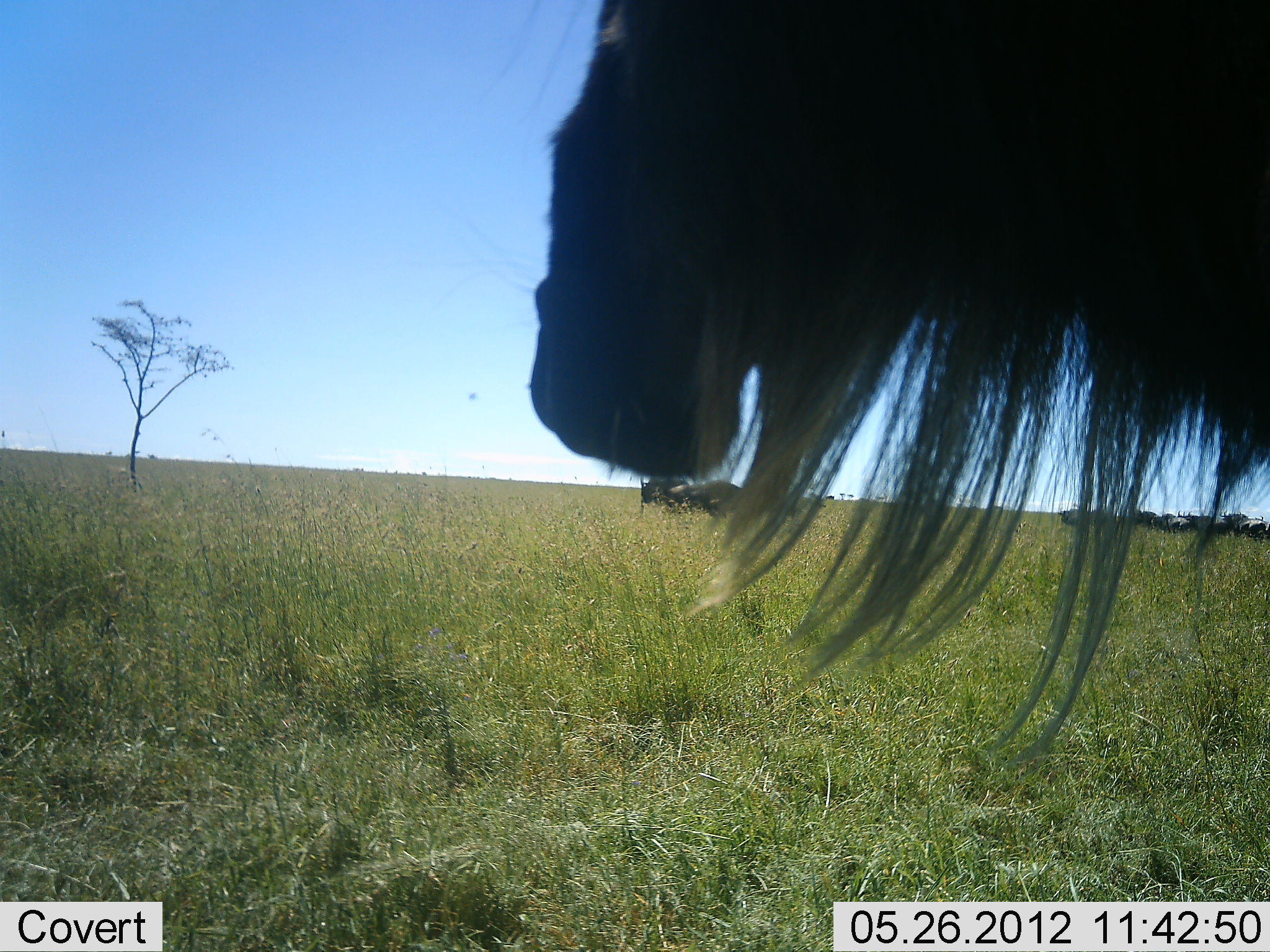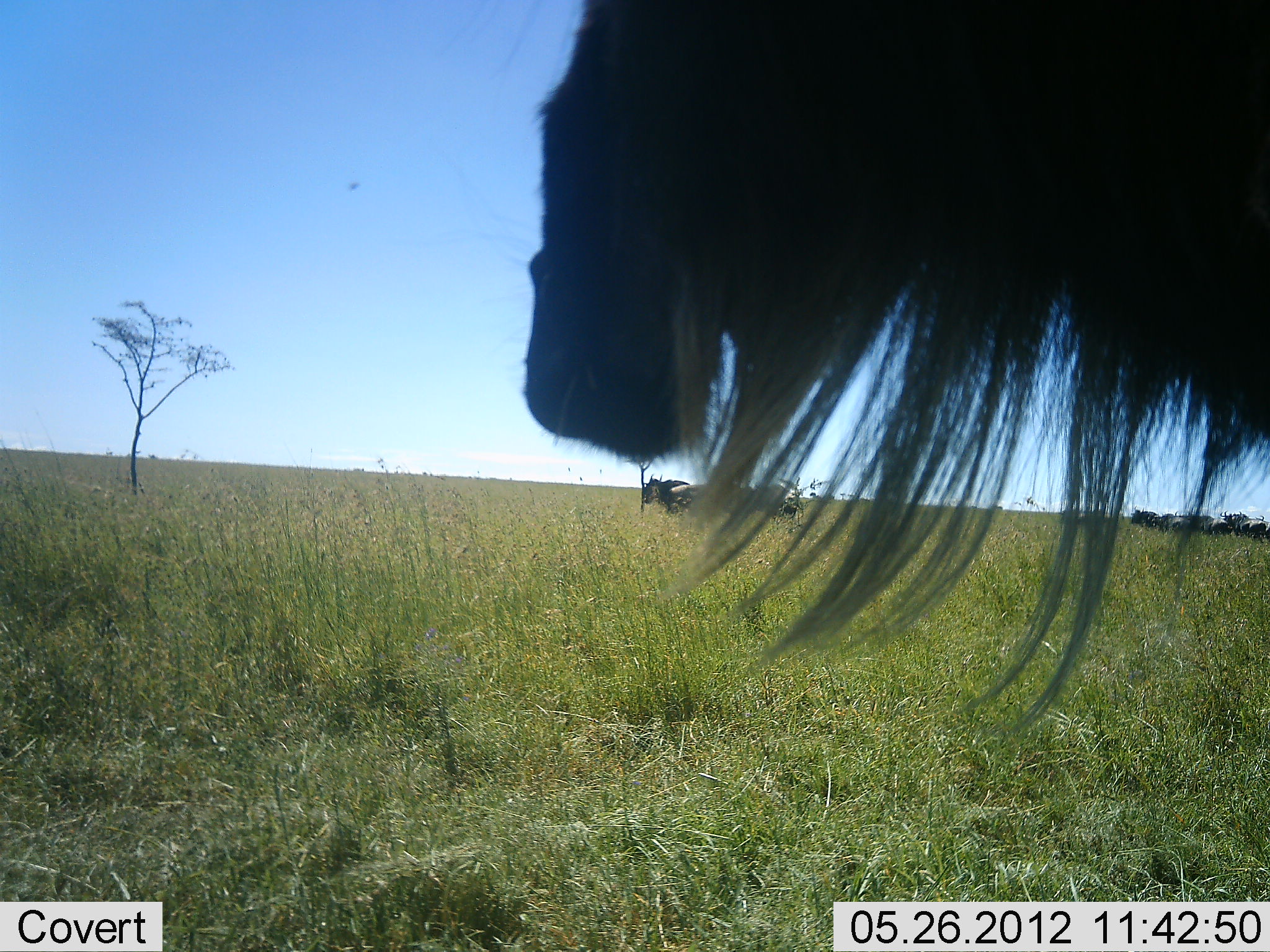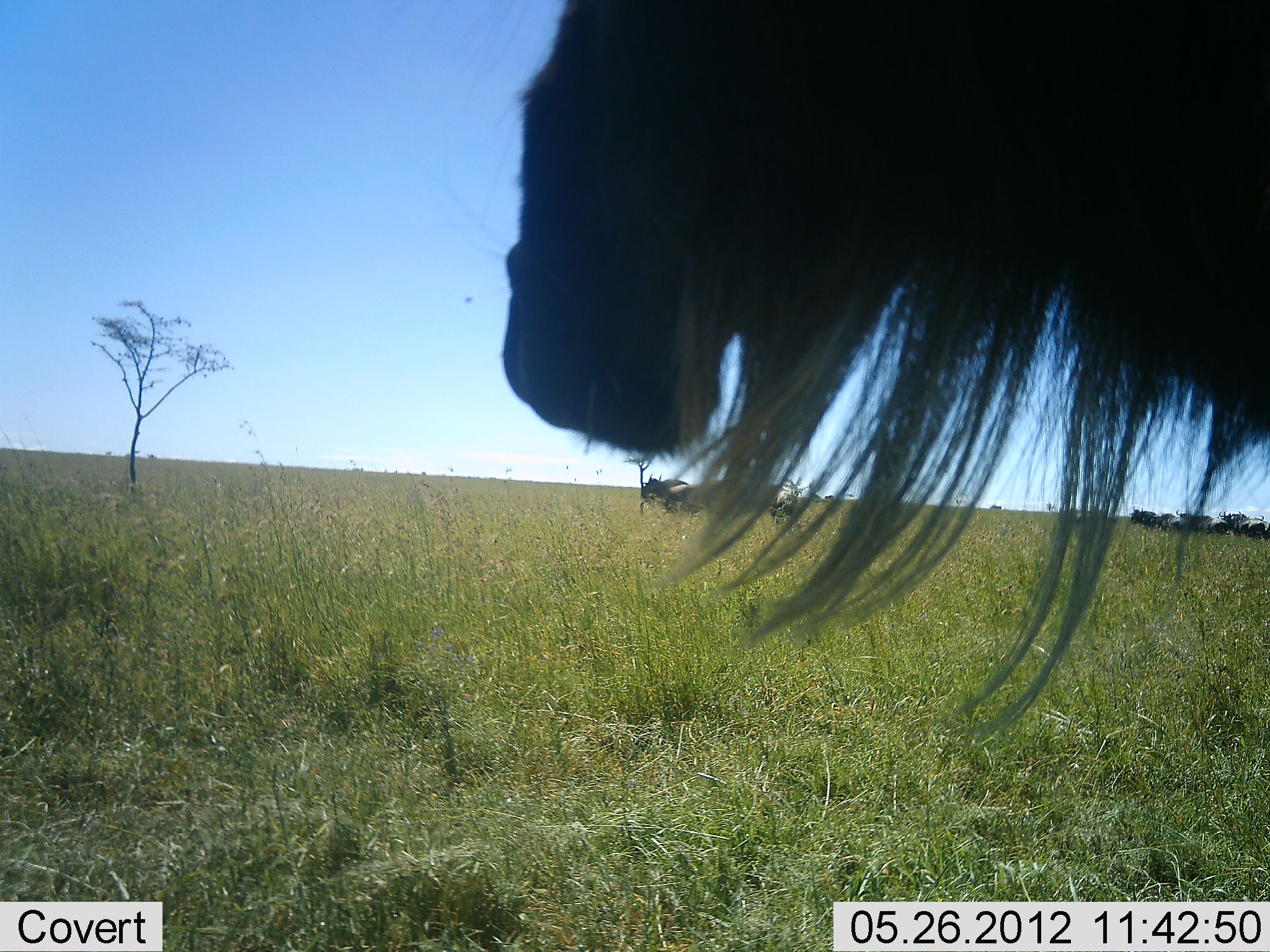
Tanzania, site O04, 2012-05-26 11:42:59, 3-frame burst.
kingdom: Animalia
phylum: Chordata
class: Mammalia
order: Artiodactyla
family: Bovidae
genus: Connochaetes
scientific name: Connochaetes taurinus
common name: blue wildebeest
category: wildebeest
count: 11-50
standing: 90%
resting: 10%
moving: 0%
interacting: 0%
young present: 0%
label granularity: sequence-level